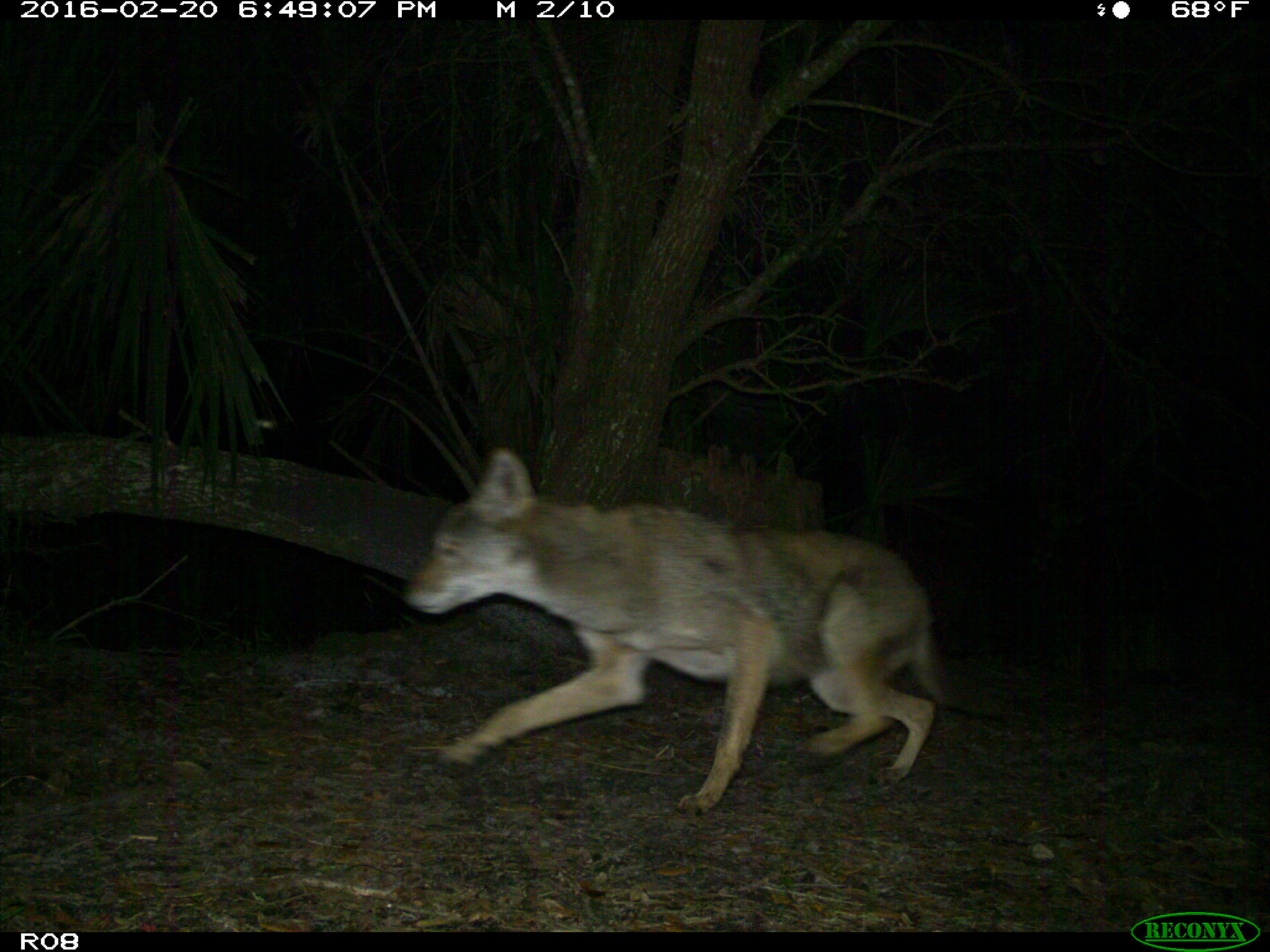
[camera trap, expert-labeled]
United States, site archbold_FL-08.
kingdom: Animalia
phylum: Chordata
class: Mammalia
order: Carnivora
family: Canidae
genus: Canis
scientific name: Canis latrans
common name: coyote